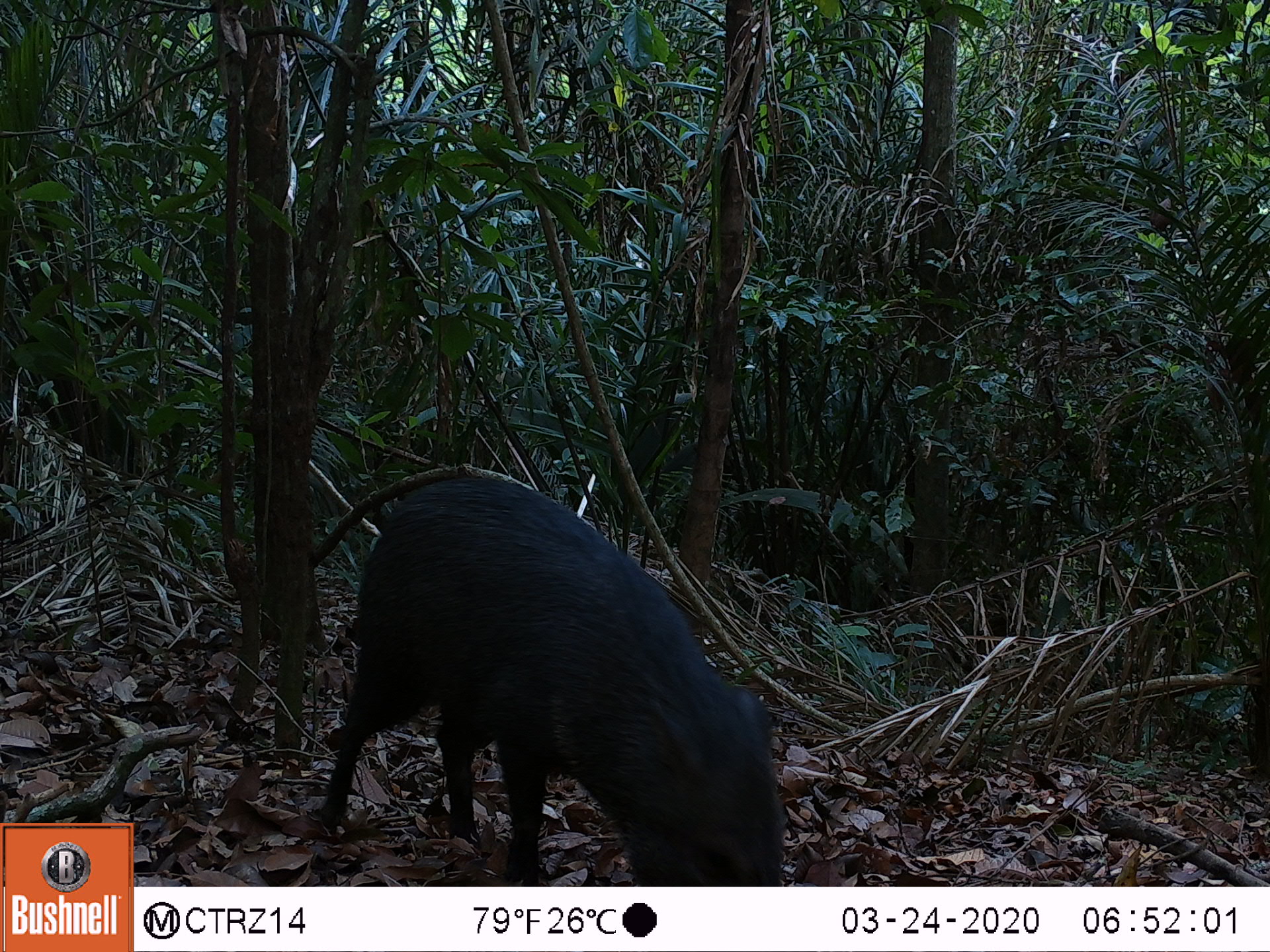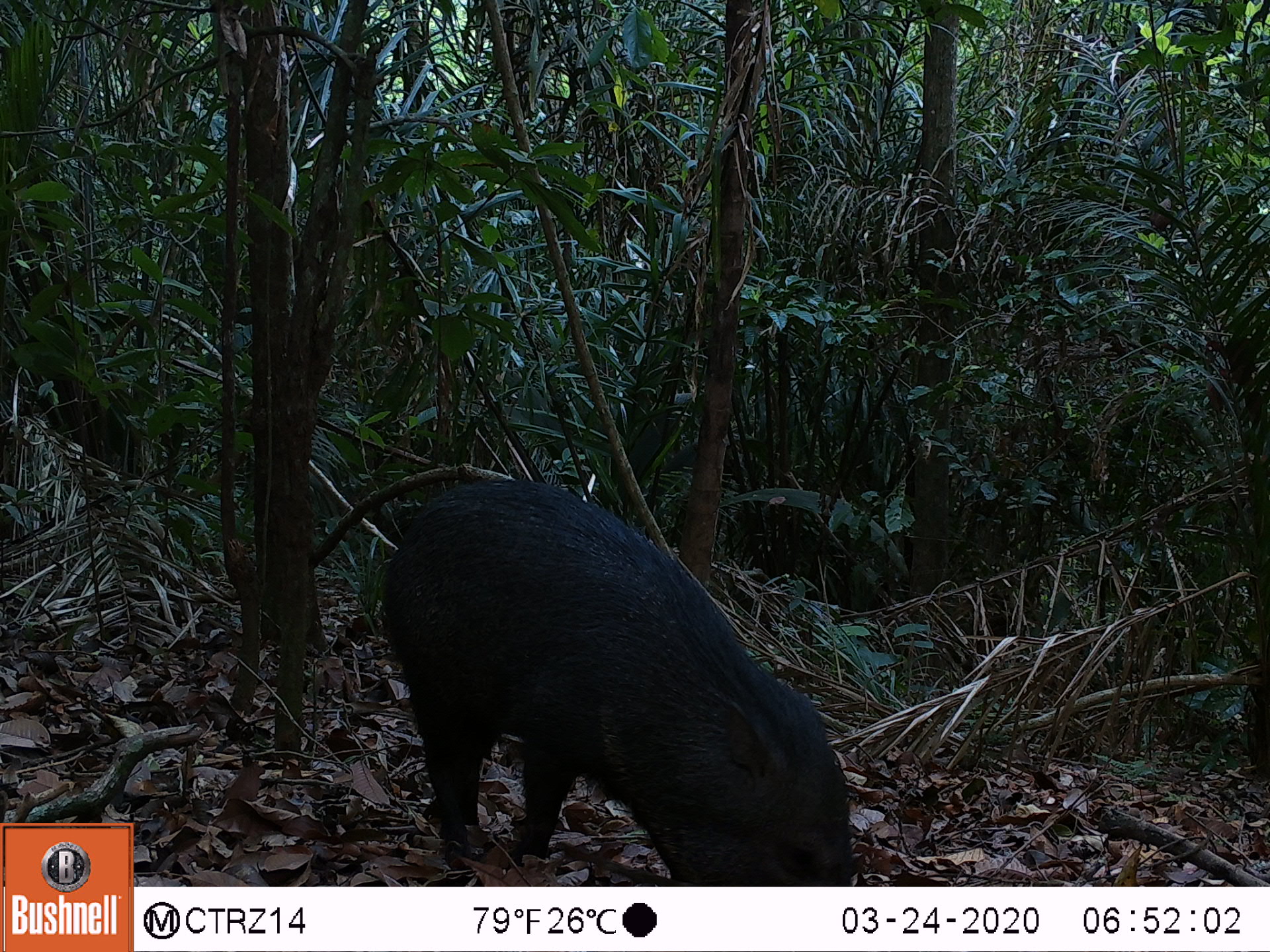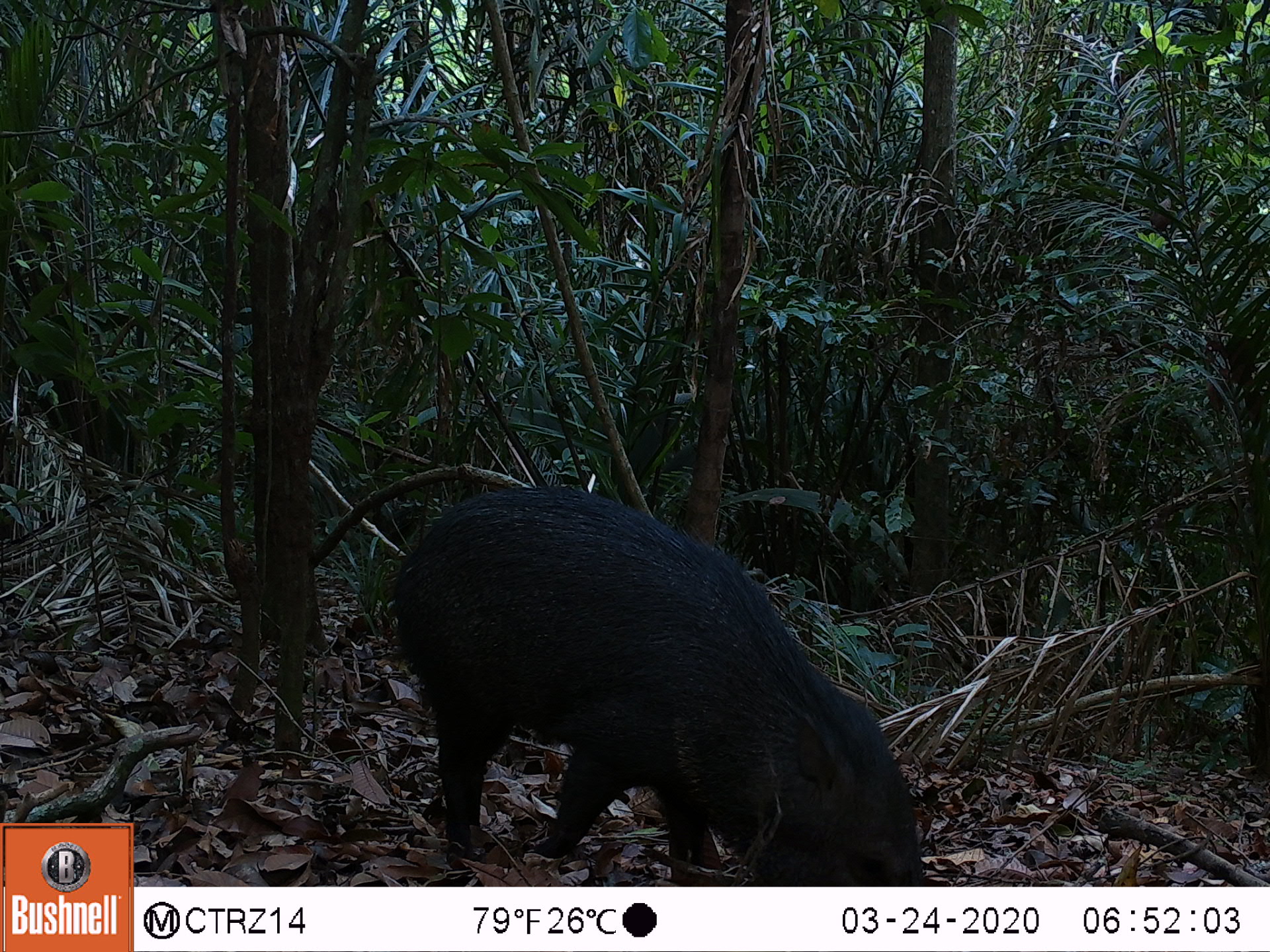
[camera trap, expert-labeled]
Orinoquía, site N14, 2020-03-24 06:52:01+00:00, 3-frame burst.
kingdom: Animalia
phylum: Chordata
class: Mammalia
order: Artiodactyla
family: Tayassuidae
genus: Pecari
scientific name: Pecari tajacu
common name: collared peccary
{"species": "collared peccary (Pecari tajacu)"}